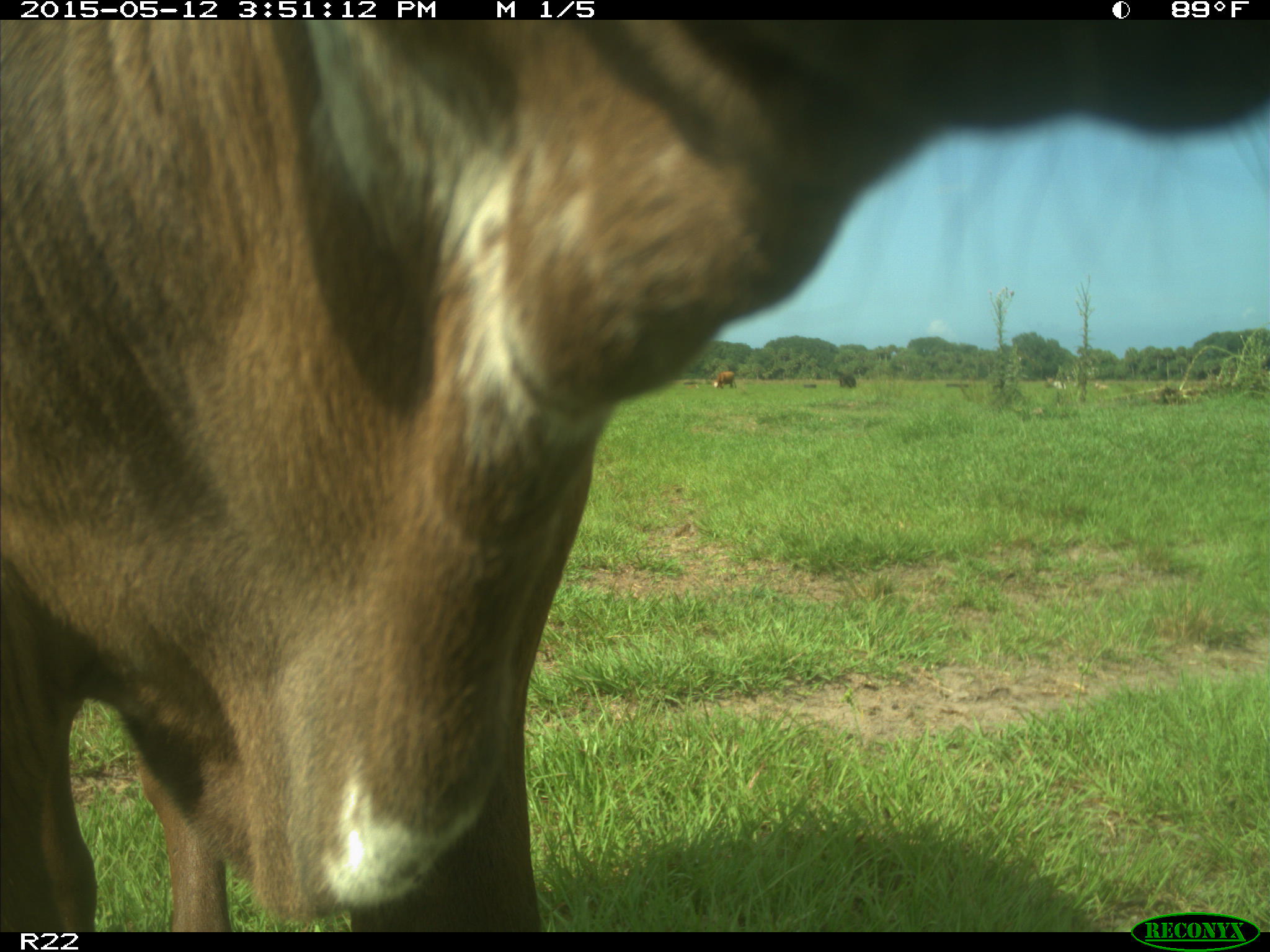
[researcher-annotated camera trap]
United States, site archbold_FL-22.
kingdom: Animalia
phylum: Chordata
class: Mammalia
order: Artiodactyla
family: Bovidae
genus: Bos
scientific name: Bos taurus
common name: domestic cow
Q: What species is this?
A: Bos taurus (domestic cow).